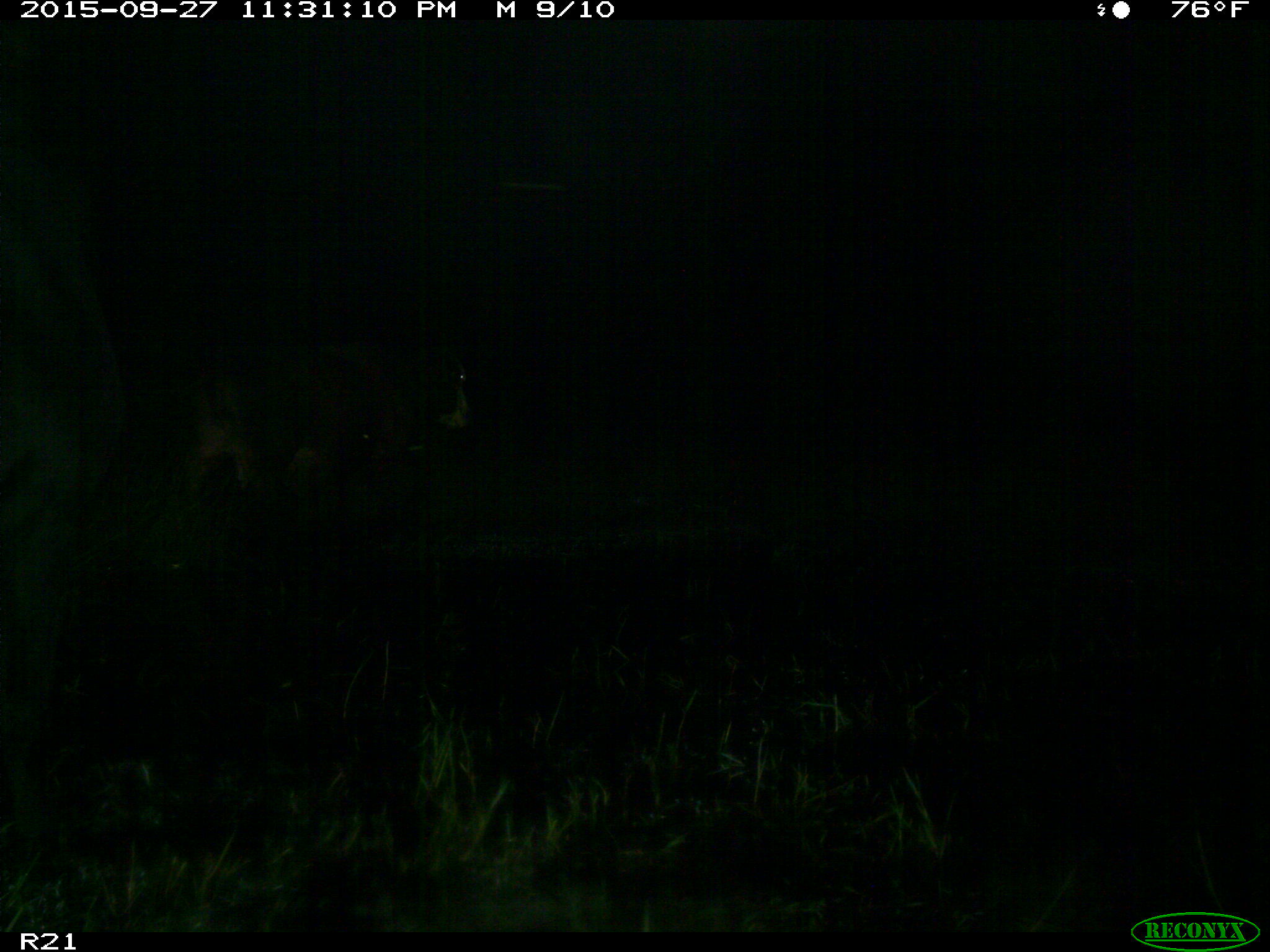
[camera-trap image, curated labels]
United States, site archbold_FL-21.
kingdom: Animalia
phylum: Chordata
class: Mammalia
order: Artiodactyla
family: Bovidae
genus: Bos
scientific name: Bos taurus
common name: domestic cow